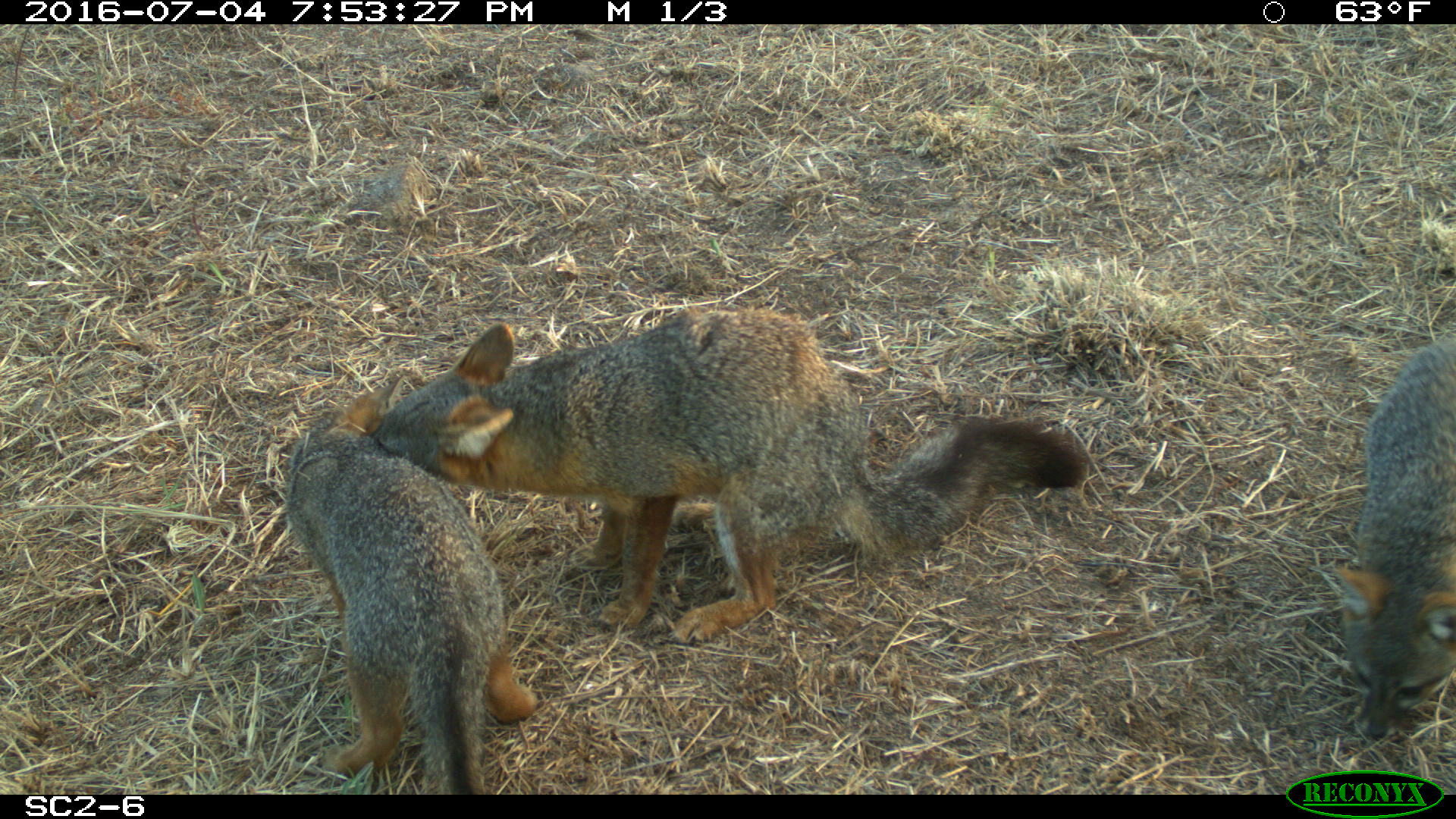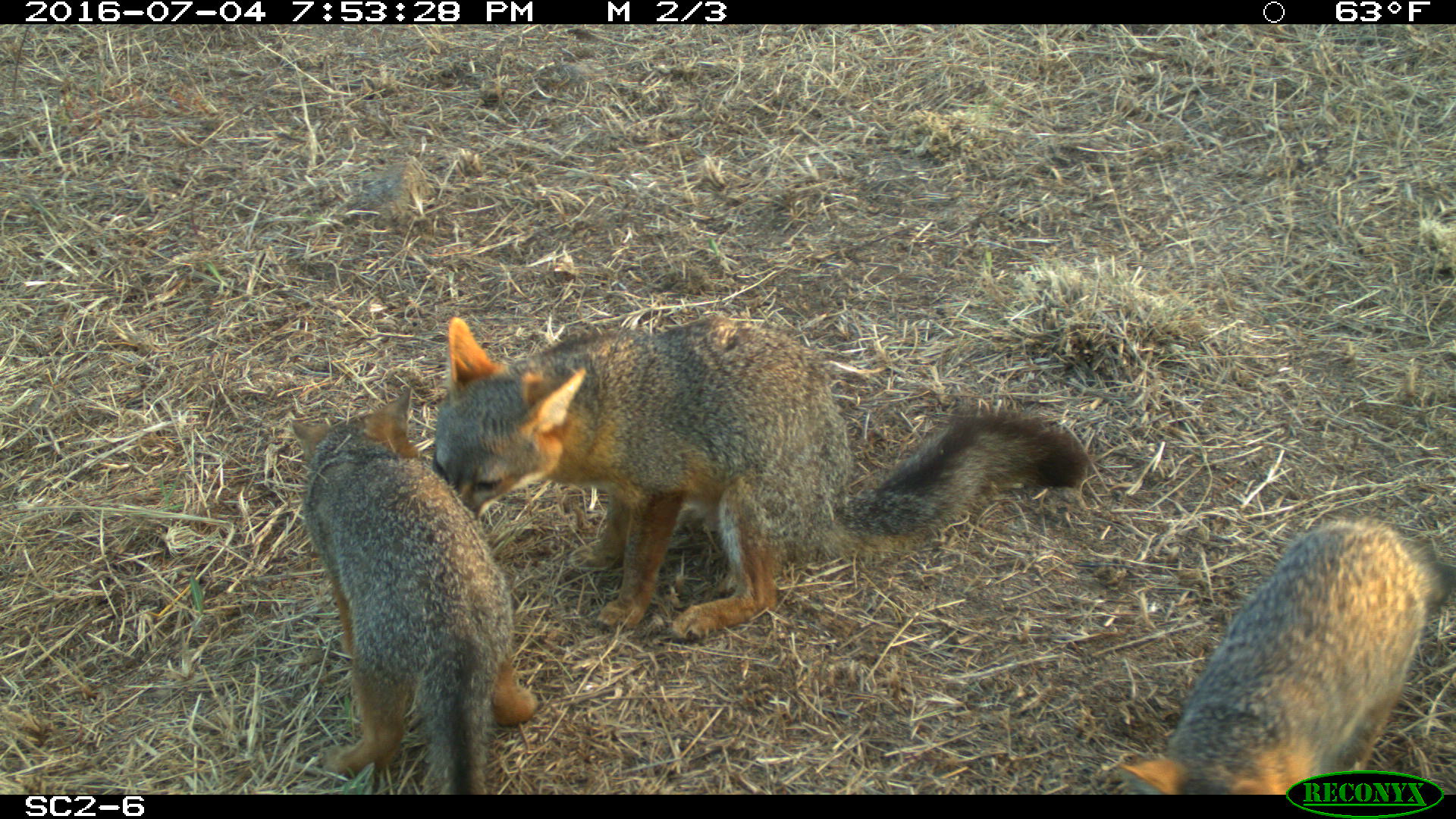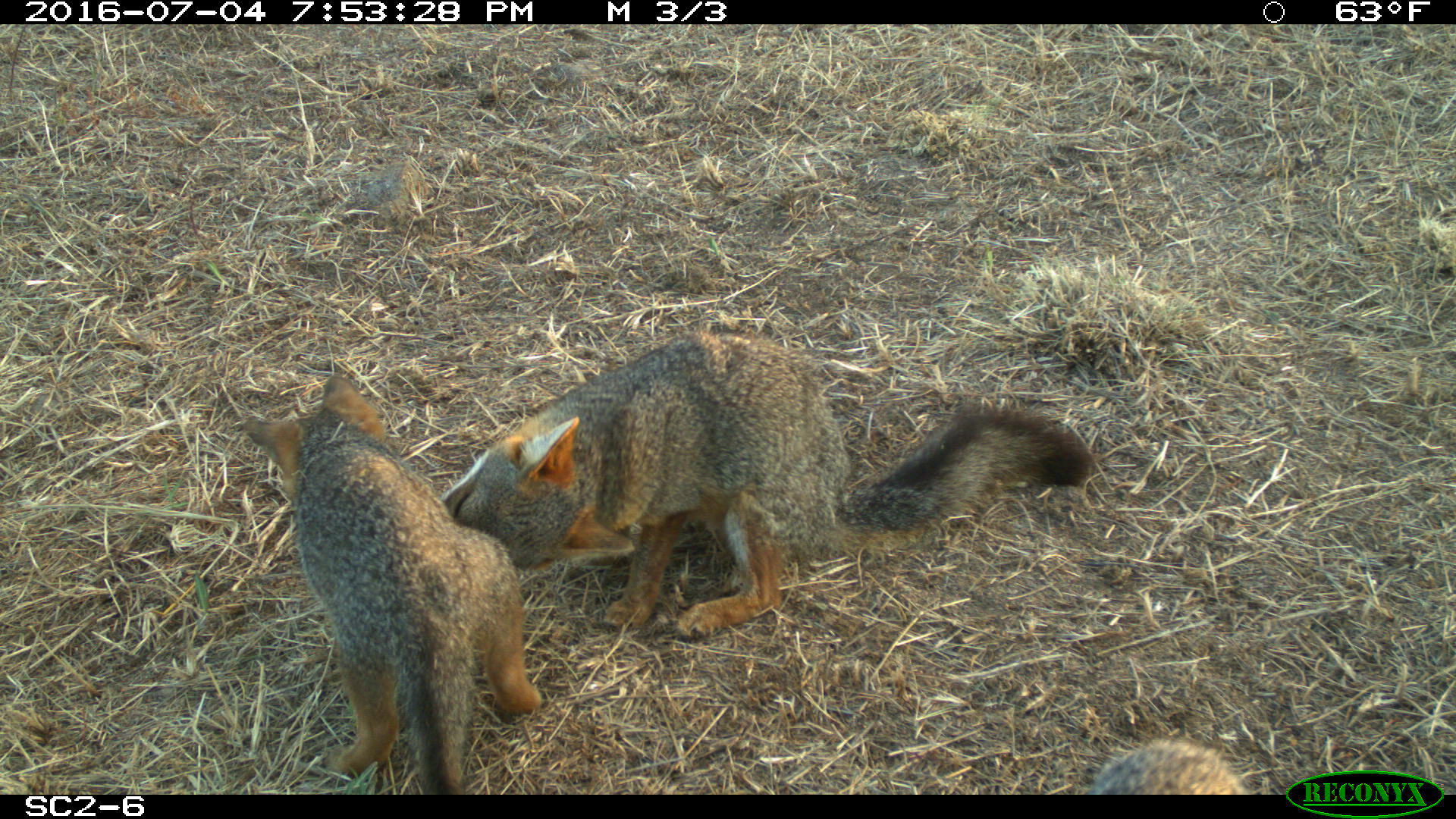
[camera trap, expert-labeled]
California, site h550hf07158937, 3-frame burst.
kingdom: Animalia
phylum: Chordata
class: Mammalia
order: Carnivora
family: Canidae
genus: Urocyon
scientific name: Urocyon littoralis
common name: island fox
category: fox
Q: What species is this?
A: Fox (island fox) (Urocyon littoralis).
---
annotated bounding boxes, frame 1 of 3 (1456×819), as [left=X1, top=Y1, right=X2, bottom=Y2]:
fox: [left=372, top=310, right=1087, bottom=643]; [left=284, top=376, right=536, bottom=794]; [left=1332, top=338, right=1455, bottom=738]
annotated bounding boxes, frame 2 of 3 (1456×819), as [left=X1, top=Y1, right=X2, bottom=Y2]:
fox: [left=428, top=317, right=1088, bottom=642]; [left=290, top=387, right=537, bottom=794]; [left=1116, top=519, right=1455, bottom=795]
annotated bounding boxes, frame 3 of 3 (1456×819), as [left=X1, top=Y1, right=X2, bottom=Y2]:
fox: [left=440, top=327, right=1093, bottom=642]; [left=237, top=372, right=542, bottom=792]; [left=1086, top=733, right=1249, bottom=792]